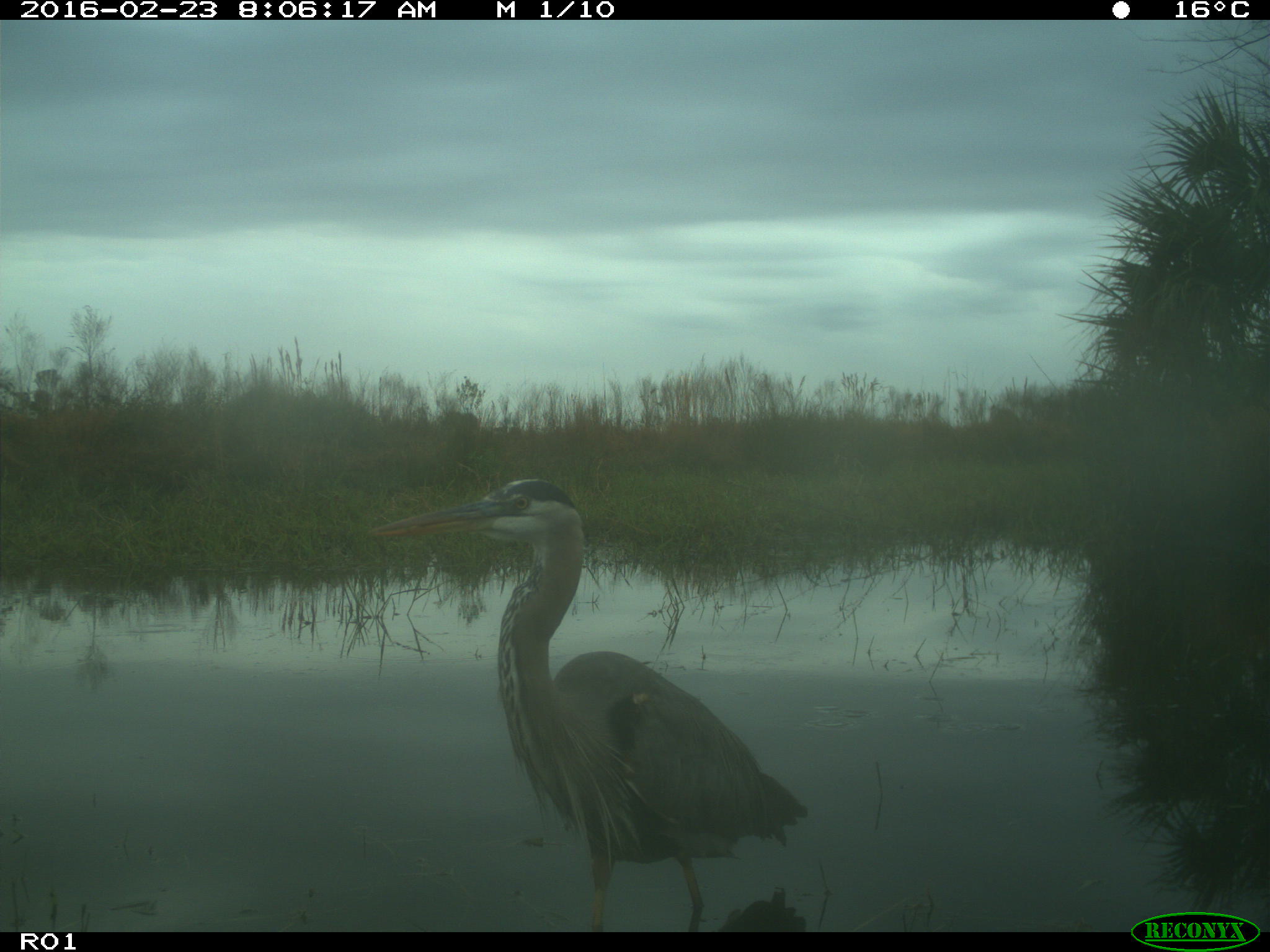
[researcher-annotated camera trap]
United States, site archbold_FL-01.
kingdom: Animalia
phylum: Chordata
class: Aves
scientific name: Aves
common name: birds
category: unidentified bird